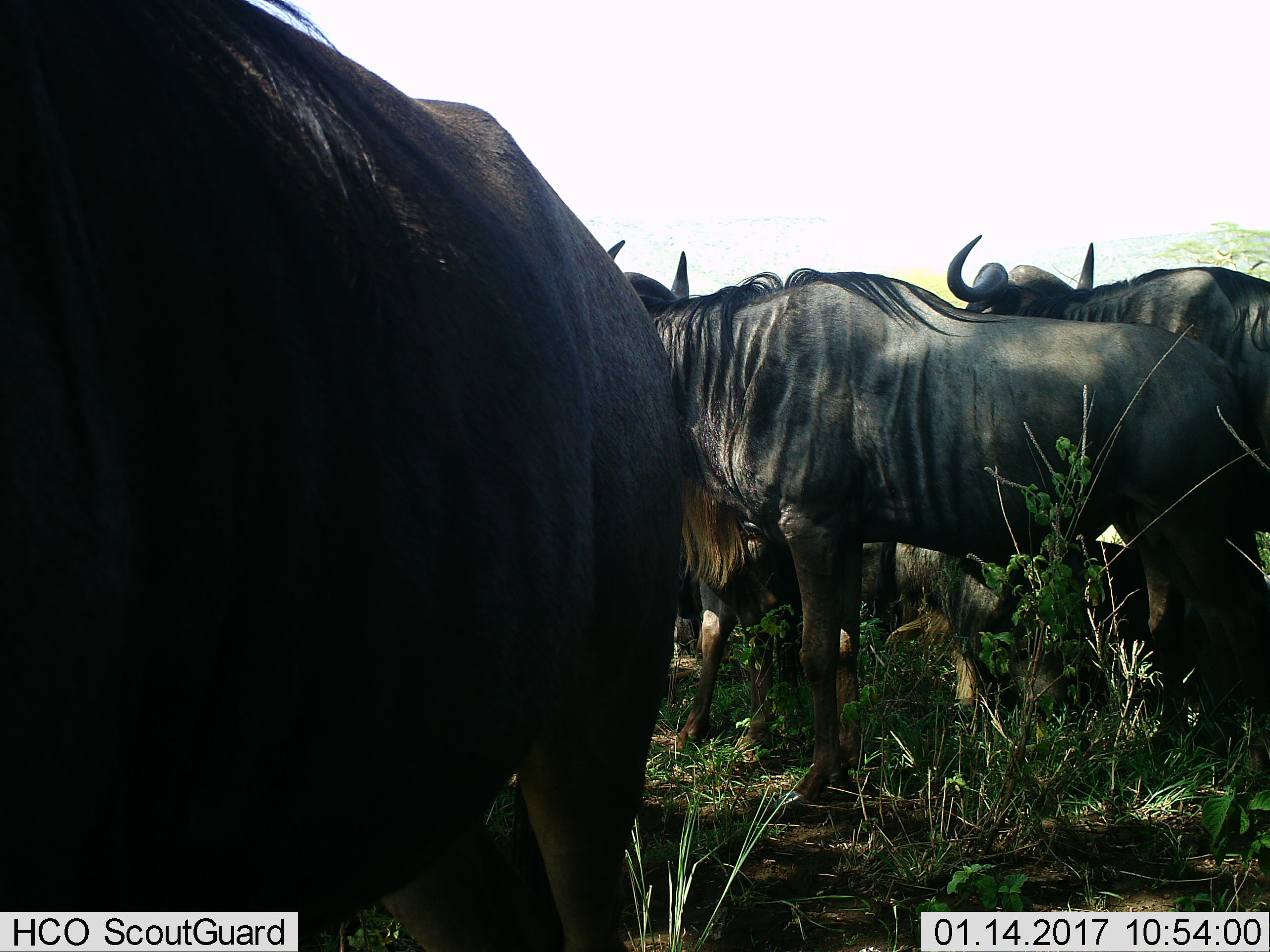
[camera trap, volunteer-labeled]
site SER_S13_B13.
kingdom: Animalia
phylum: Chordata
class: Mammalia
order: Artiodactyla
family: Bovidae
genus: Connochaetes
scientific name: Connochaetes taurinus taurinus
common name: blue wildebeest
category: wildebeestblue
Wildebeestblue (blue wildebeest) (Connochaetes taurinus taurinus), count 5. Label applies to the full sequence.